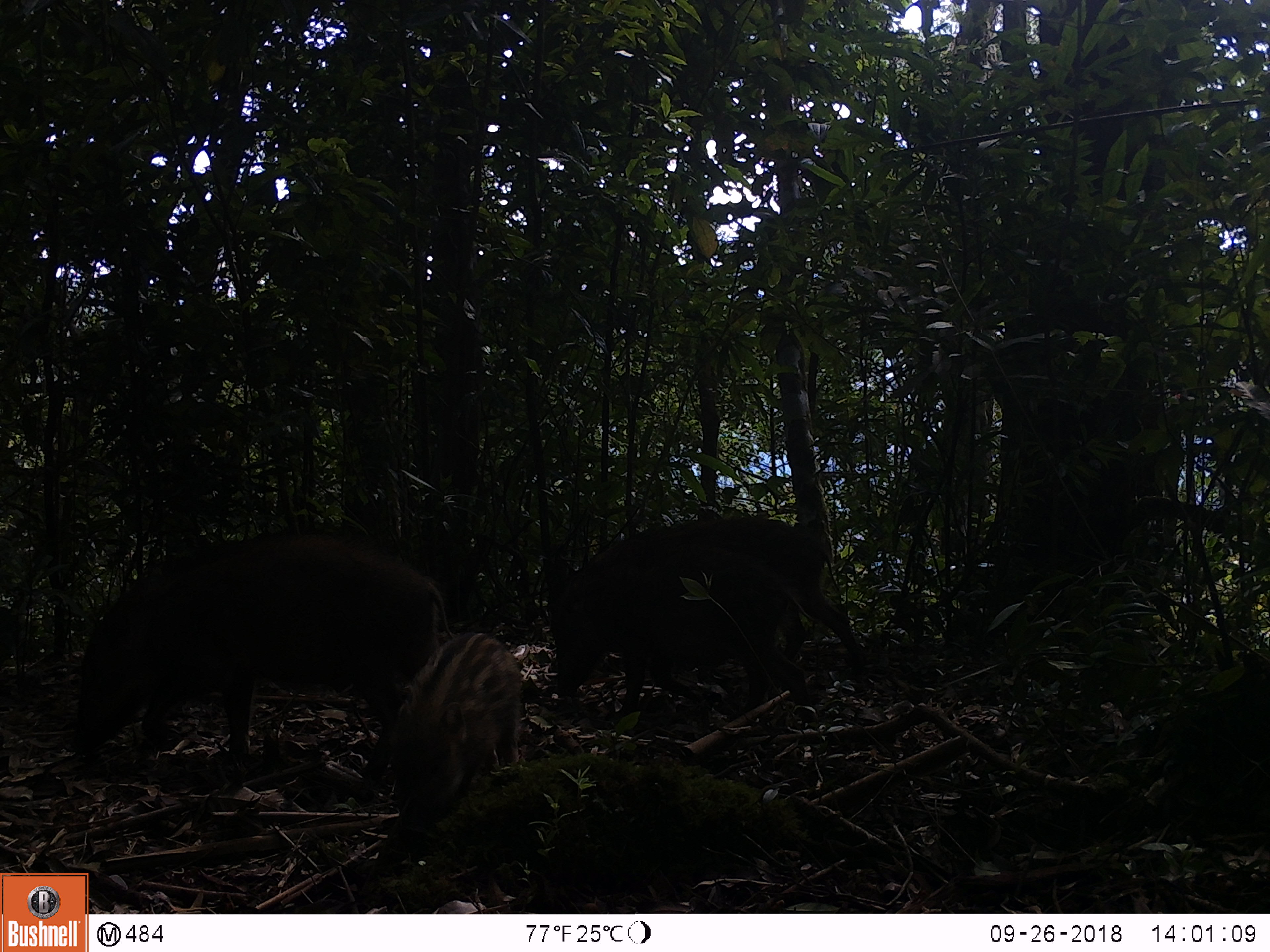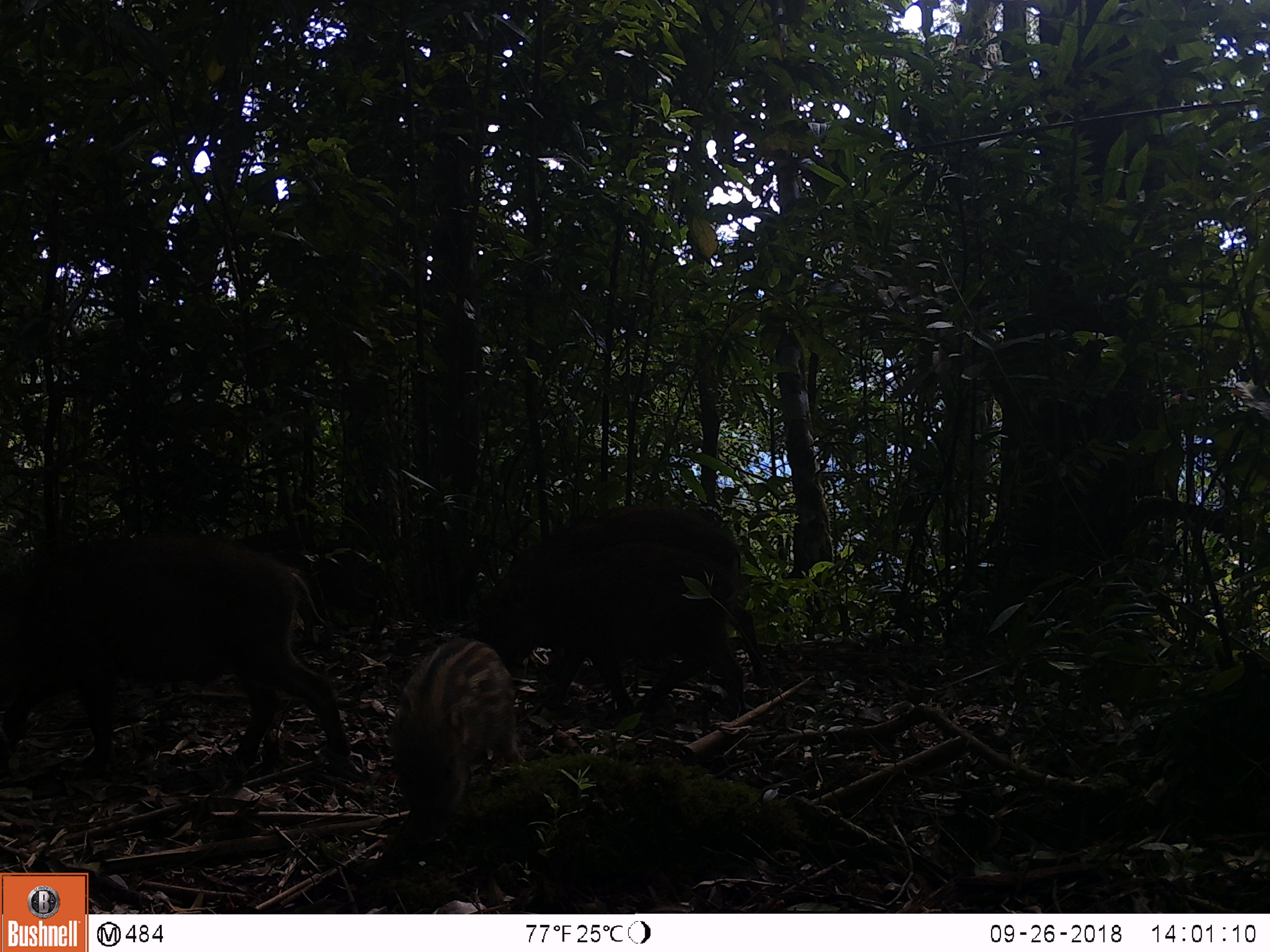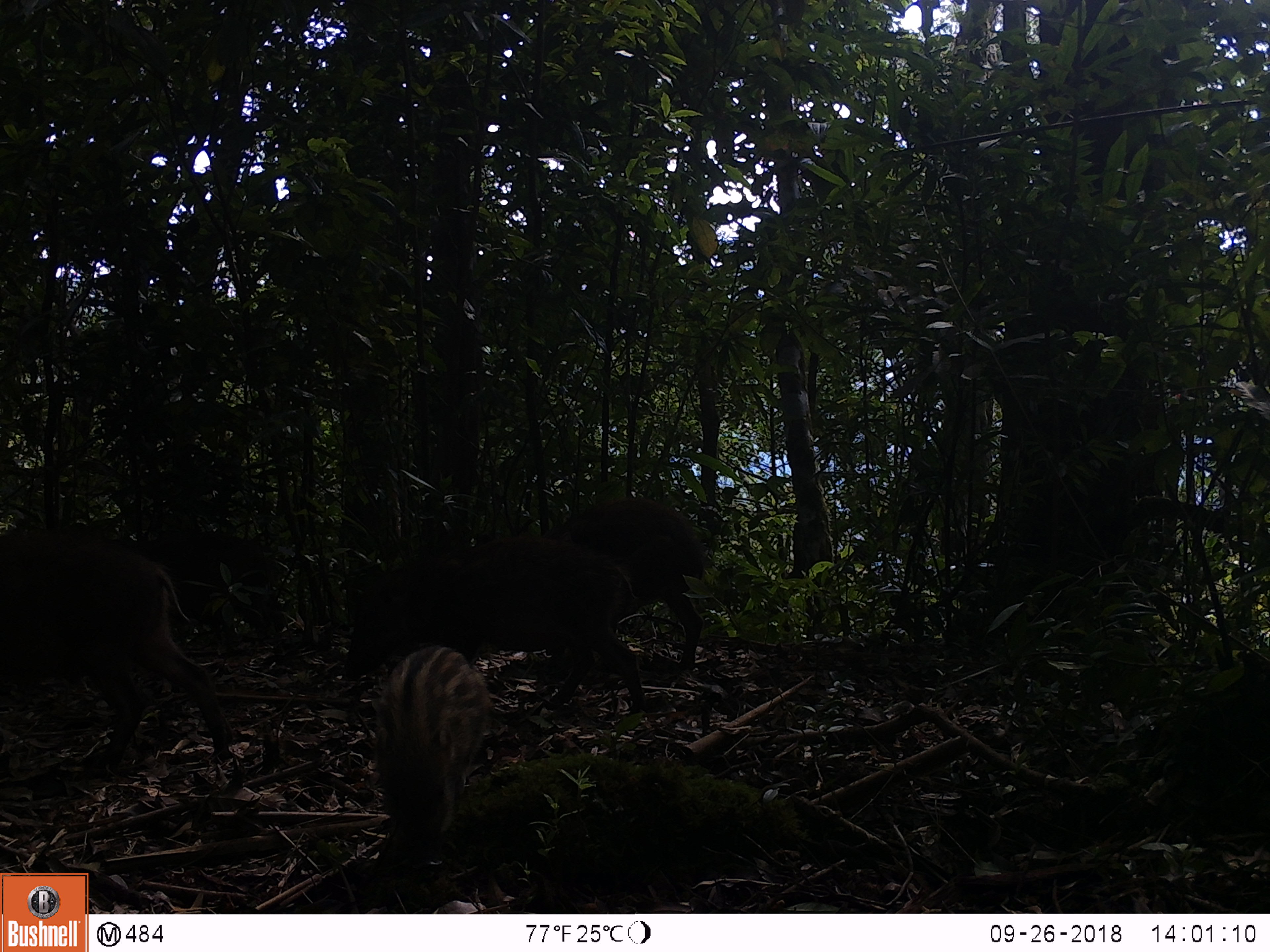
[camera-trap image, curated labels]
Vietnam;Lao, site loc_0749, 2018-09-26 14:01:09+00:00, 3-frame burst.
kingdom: Animalia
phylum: Chordata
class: Mammalia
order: Artiodactyla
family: Suidae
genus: Sus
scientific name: Sus scrofa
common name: eurasian wild pig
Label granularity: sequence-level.